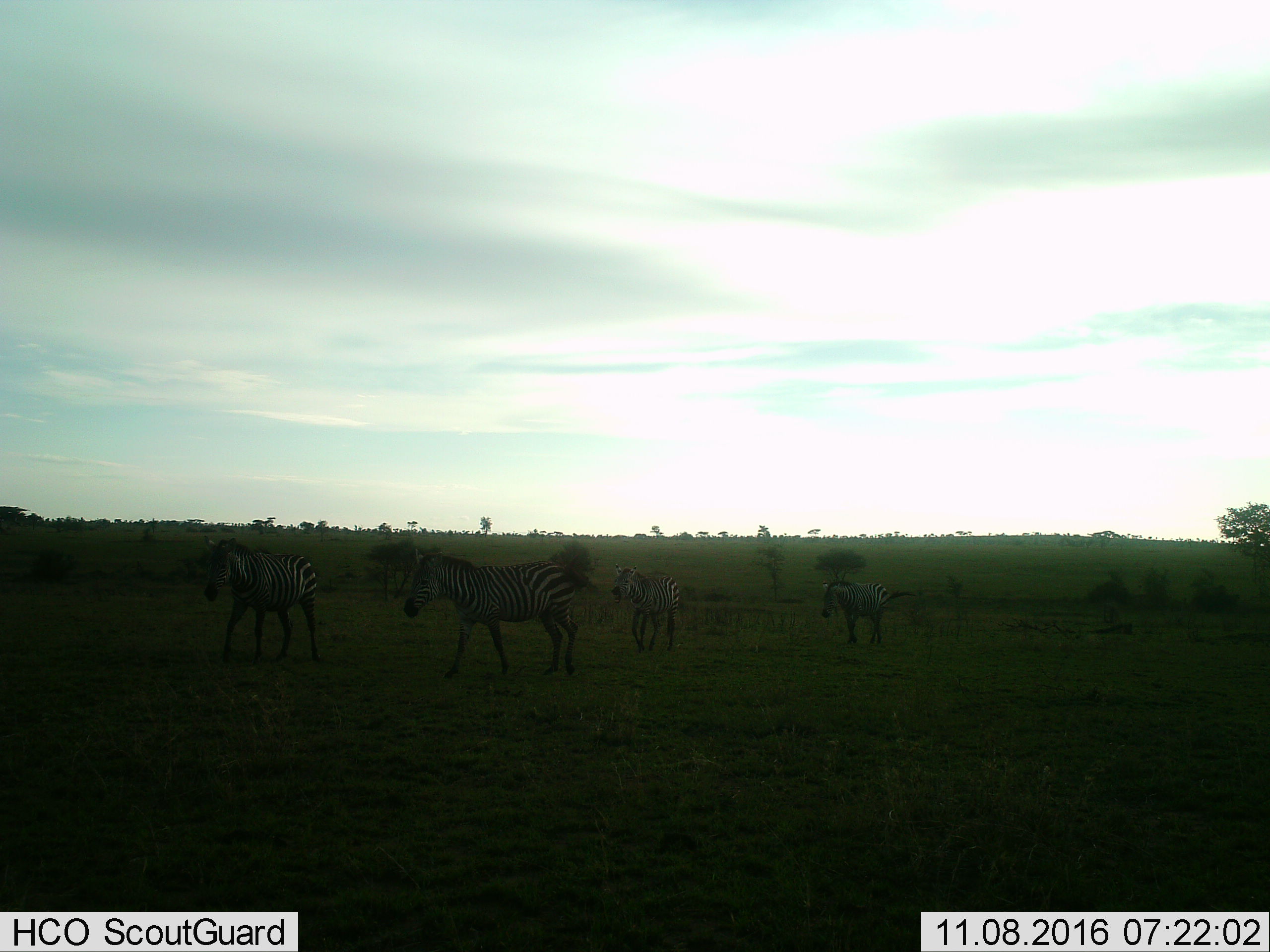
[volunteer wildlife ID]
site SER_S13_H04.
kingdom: Animalia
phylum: Chordata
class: Mammalia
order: Perissodactyla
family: Equidae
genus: Equus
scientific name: Equus quagga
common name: plains zebra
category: zebraplains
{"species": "zebraplains (plains zebra) (Equus quagga)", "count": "4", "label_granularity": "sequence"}